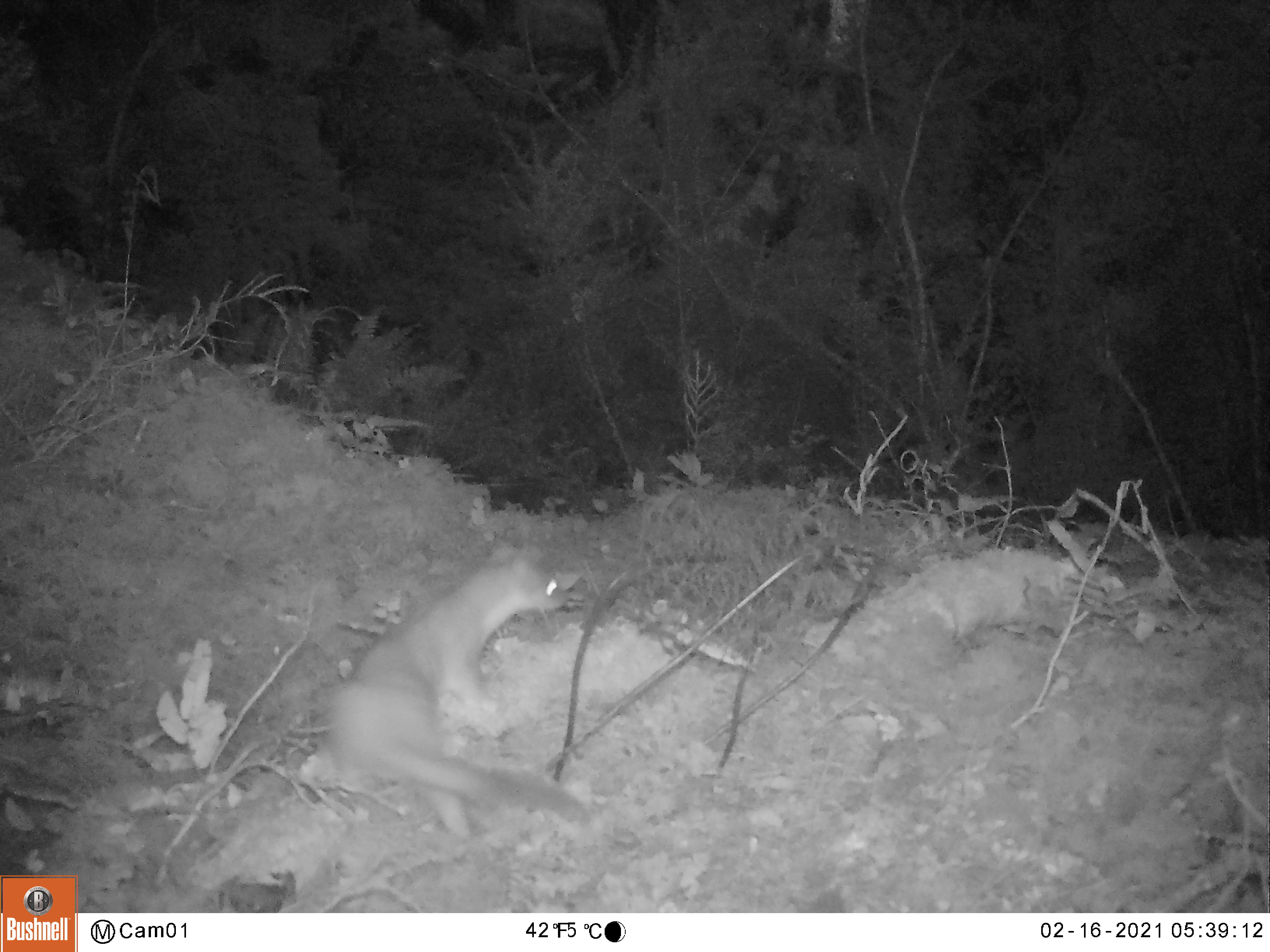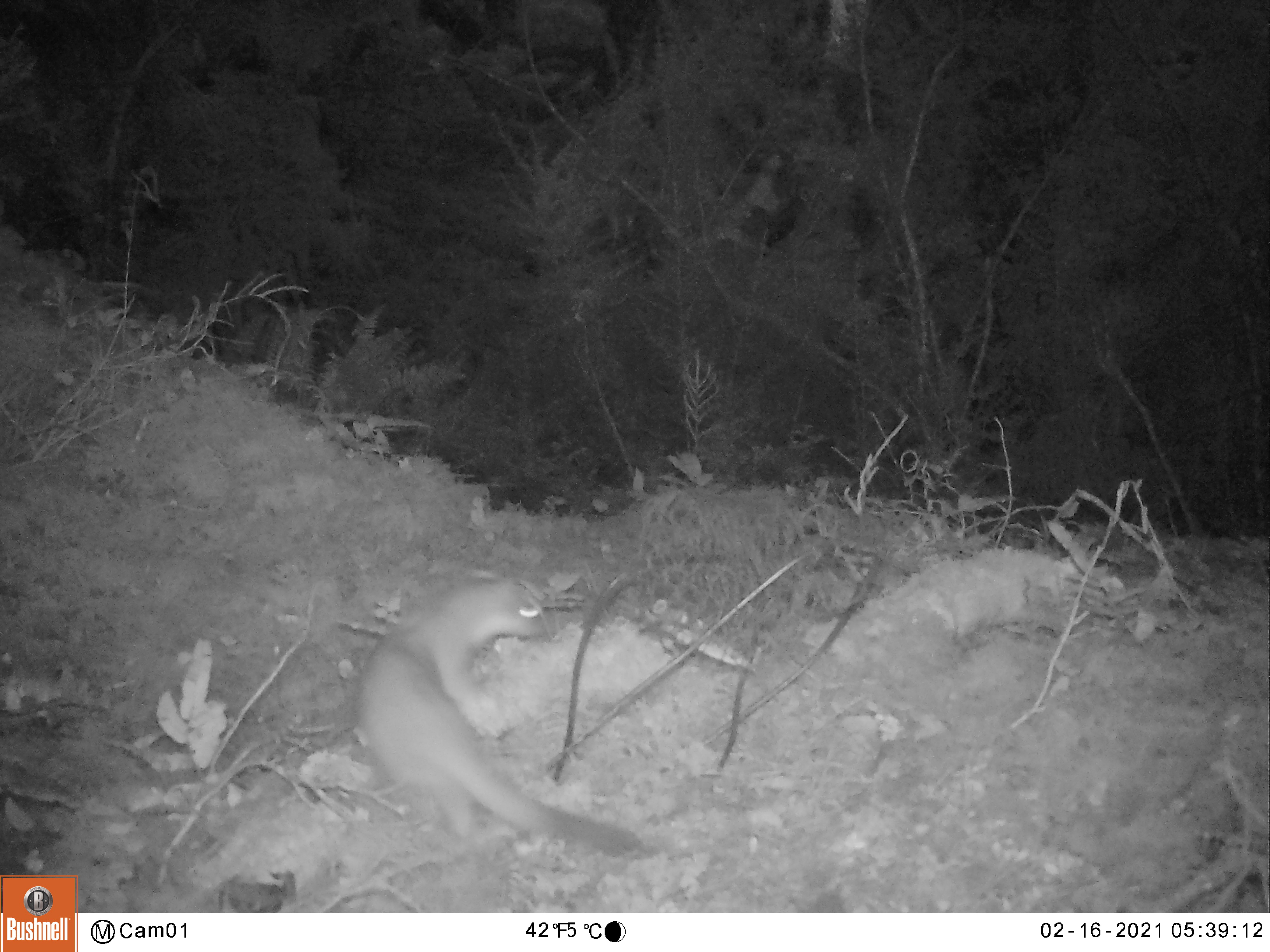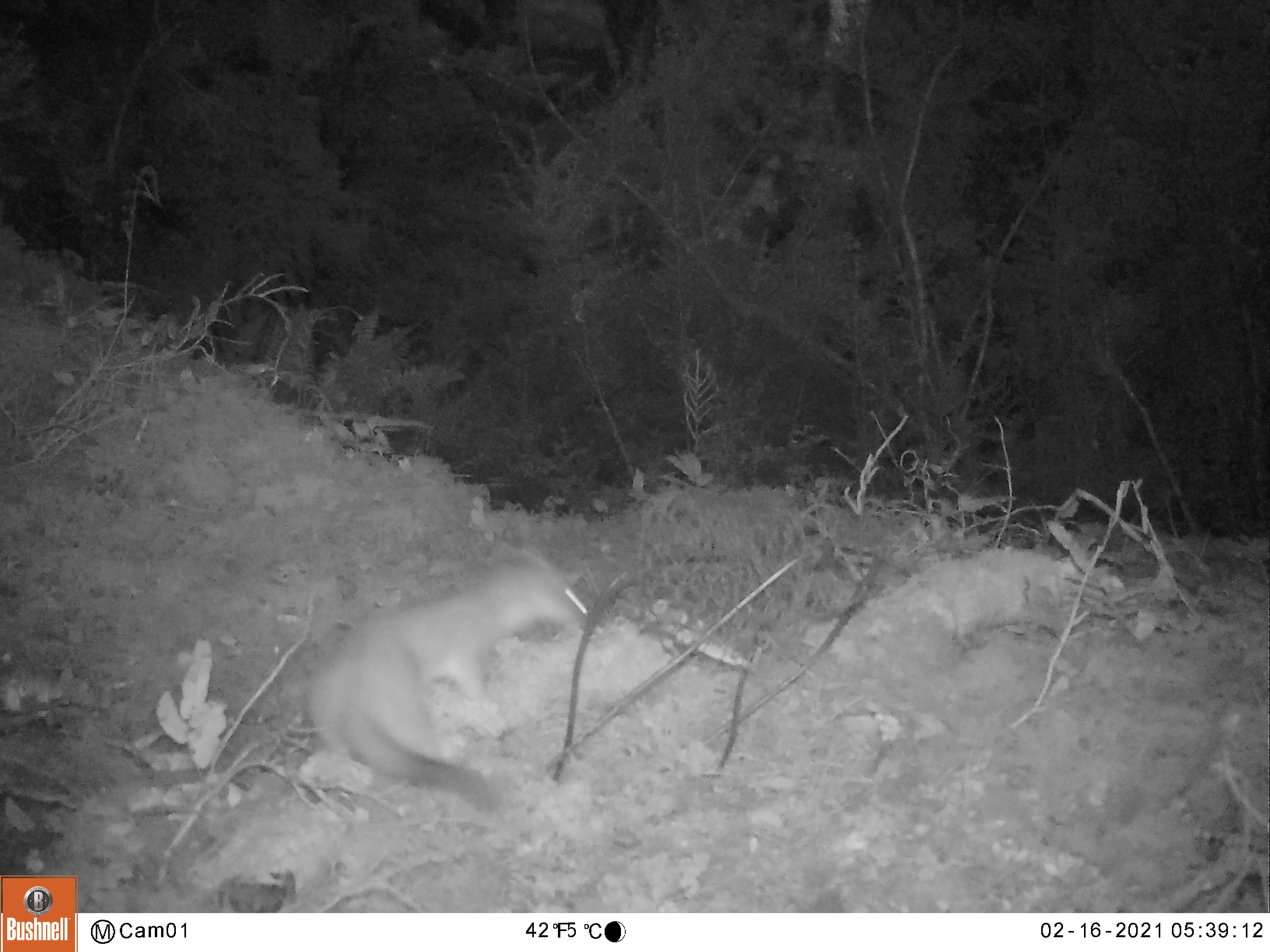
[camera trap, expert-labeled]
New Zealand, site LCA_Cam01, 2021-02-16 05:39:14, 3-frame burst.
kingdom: Animalia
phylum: Chordata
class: Mammalia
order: Carnivora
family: Mustelidae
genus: Mustela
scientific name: Mustela erminea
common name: stoat